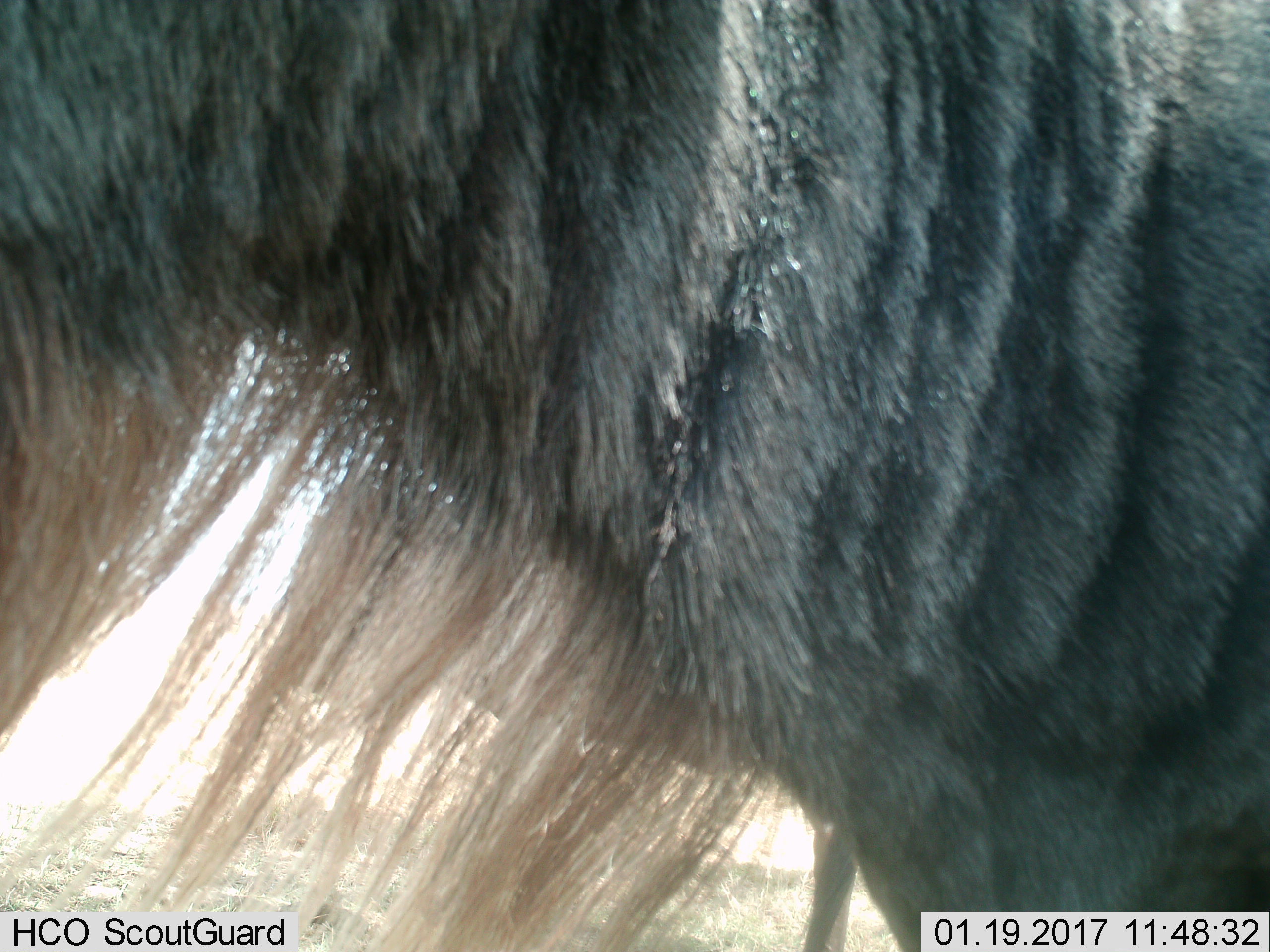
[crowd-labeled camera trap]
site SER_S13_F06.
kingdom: Animalia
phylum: Chordata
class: Mammalia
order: Artiodactyla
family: Bovidae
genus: Connochaetes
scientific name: Connochaetes taurinus taurinus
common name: blue wildebeest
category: wildebeestblue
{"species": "wildebeestblue (blue wildebeest) (Connochaetes taurinus taurinus)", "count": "1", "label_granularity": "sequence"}